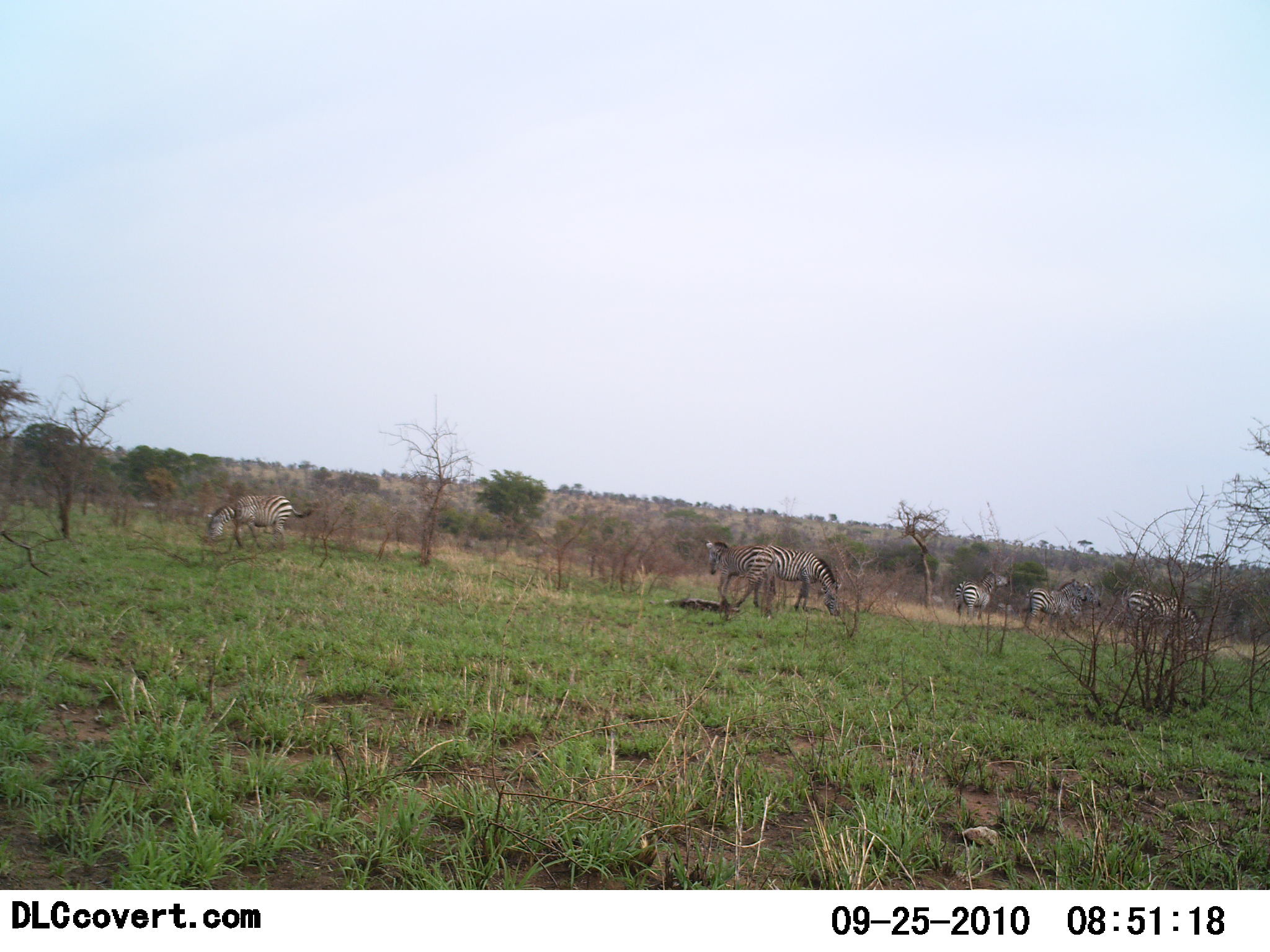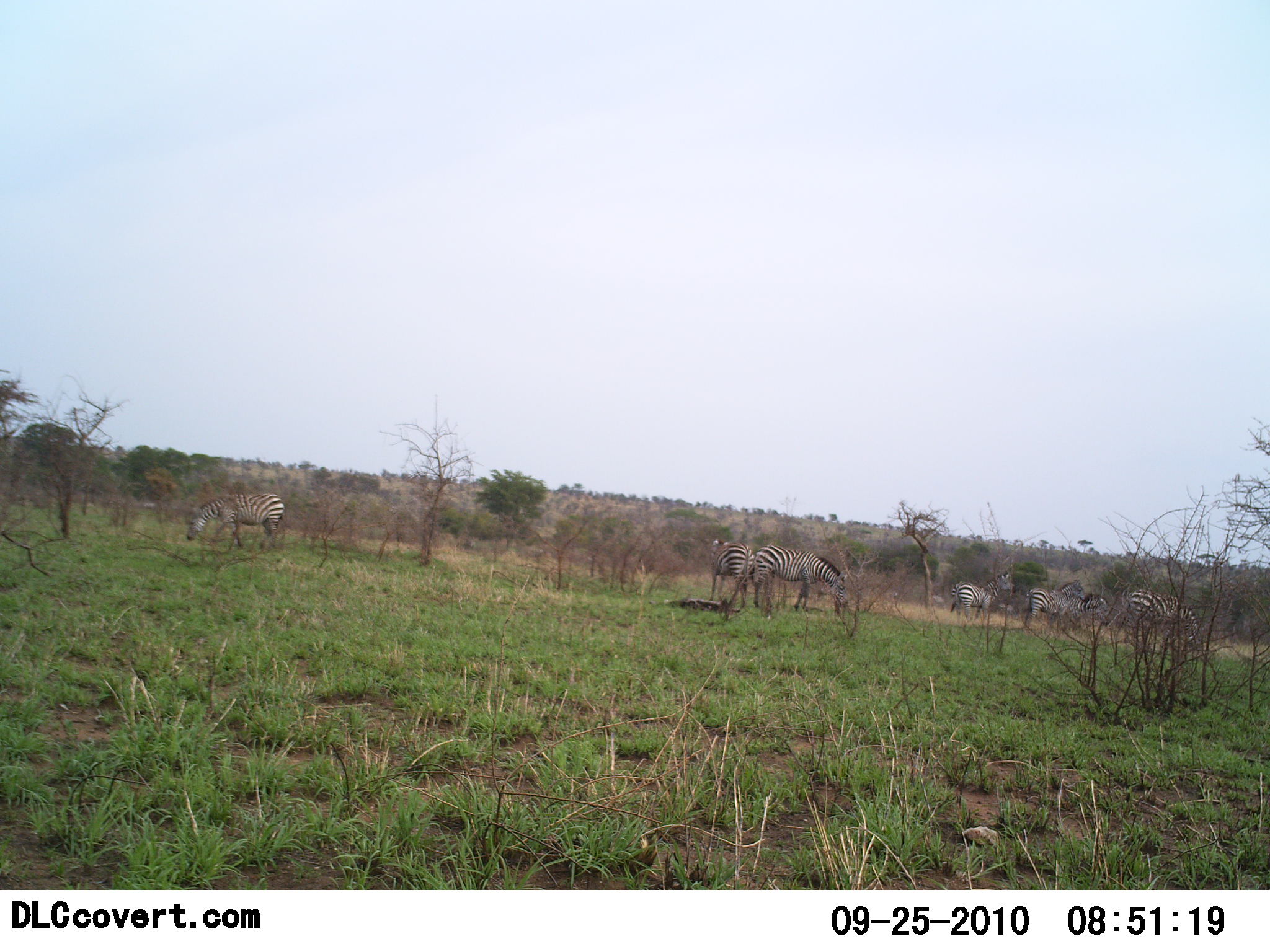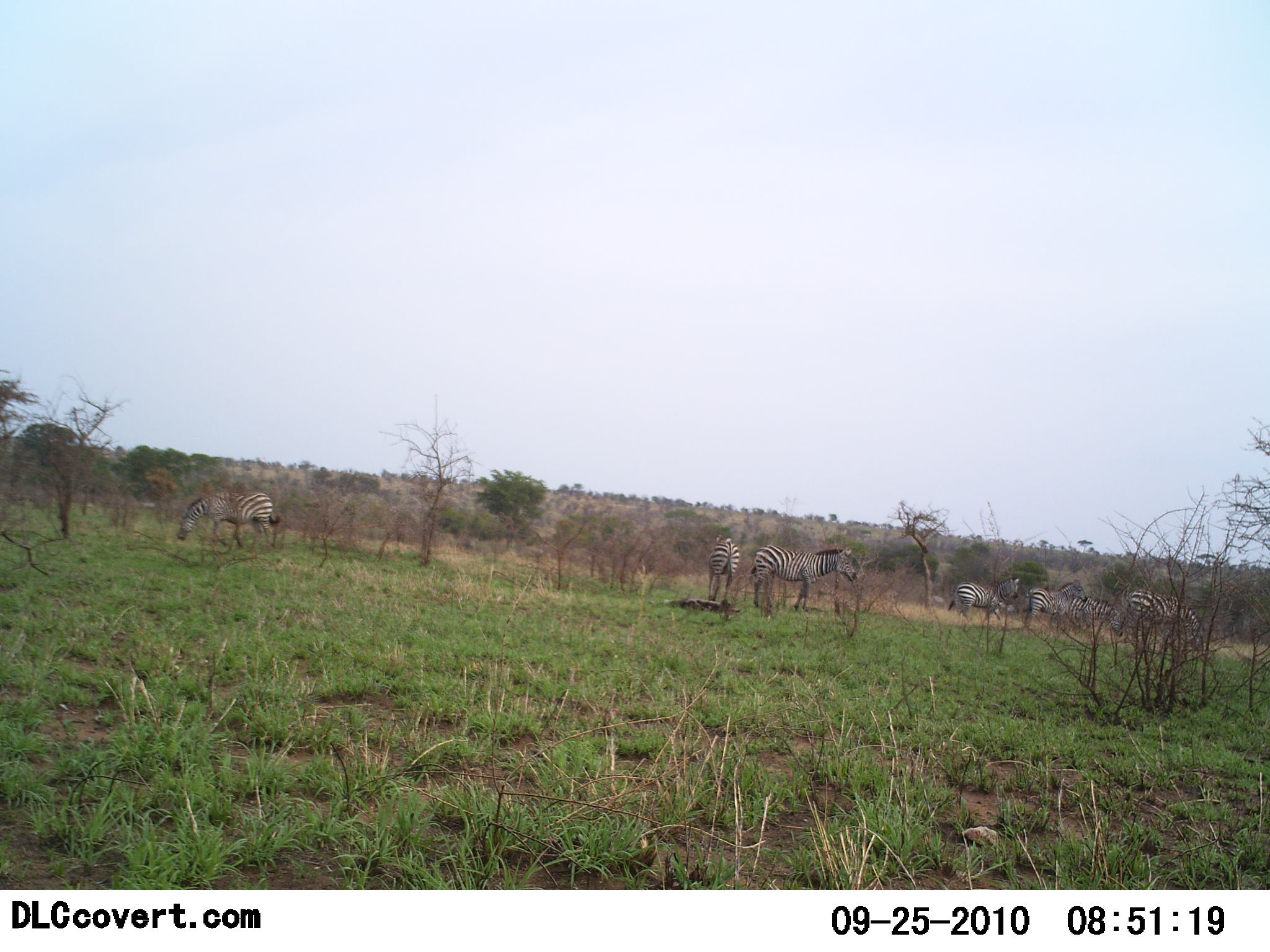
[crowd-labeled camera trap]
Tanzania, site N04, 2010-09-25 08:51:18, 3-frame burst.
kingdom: Animalia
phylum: Chordata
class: Mammalia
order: Perissodactyla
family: Equidae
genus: Equus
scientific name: Equus quagga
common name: plains zebra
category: zebra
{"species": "zebra (plains zebra) (Equus quagga)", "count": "7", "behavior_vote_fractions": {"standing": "53%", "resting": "0%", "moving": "24%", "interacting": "0%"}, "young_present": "6%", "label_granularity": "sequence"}